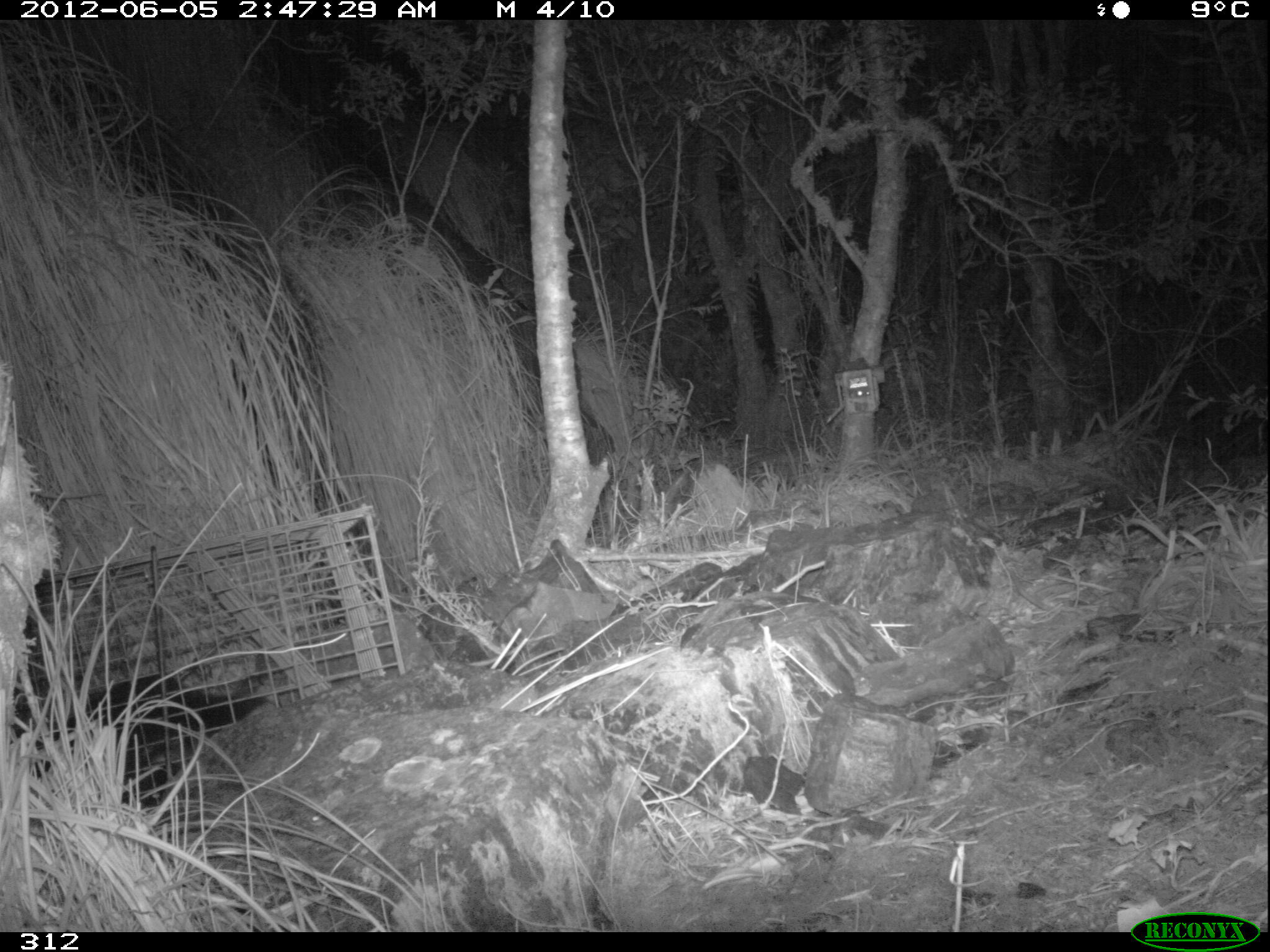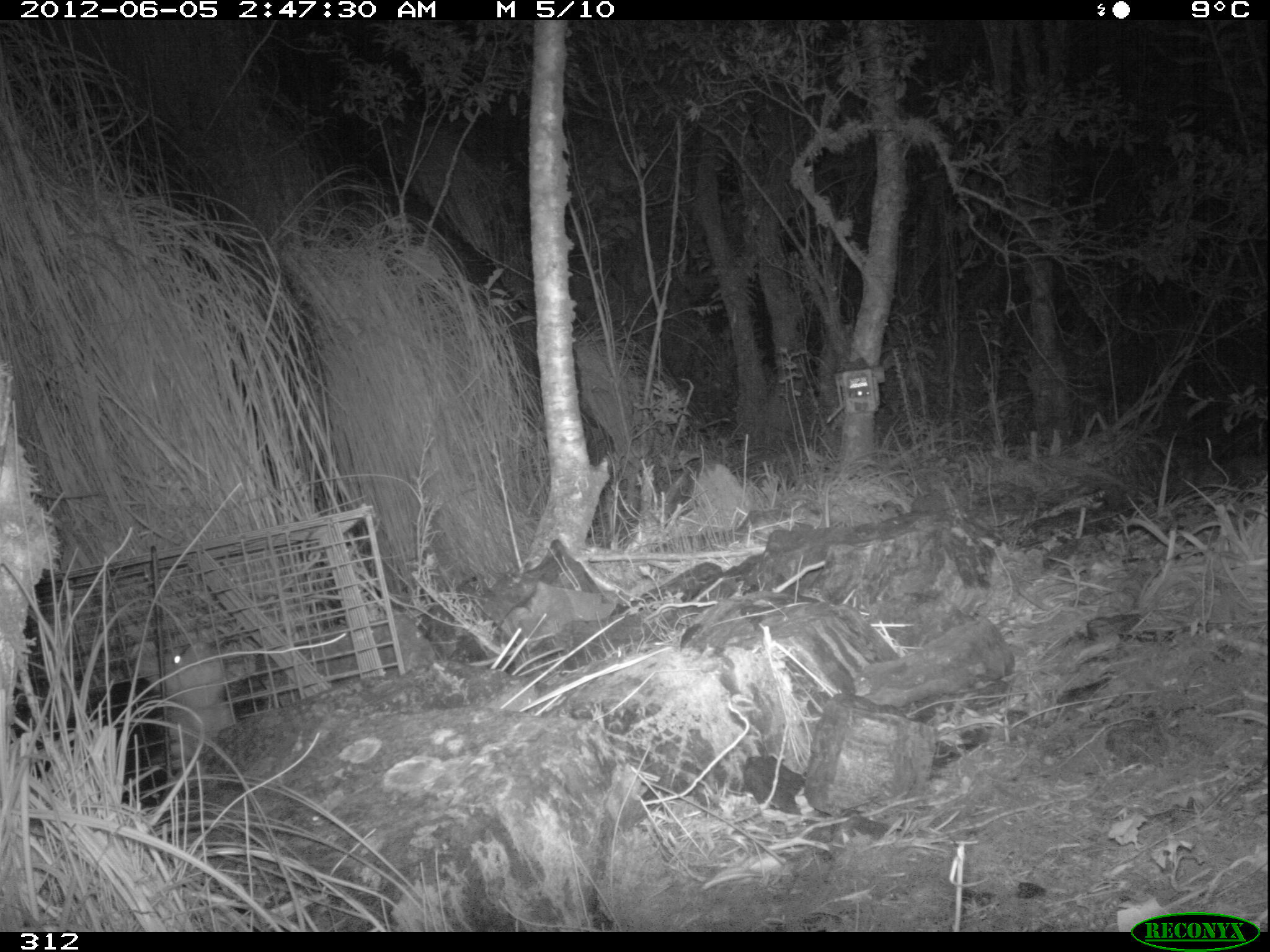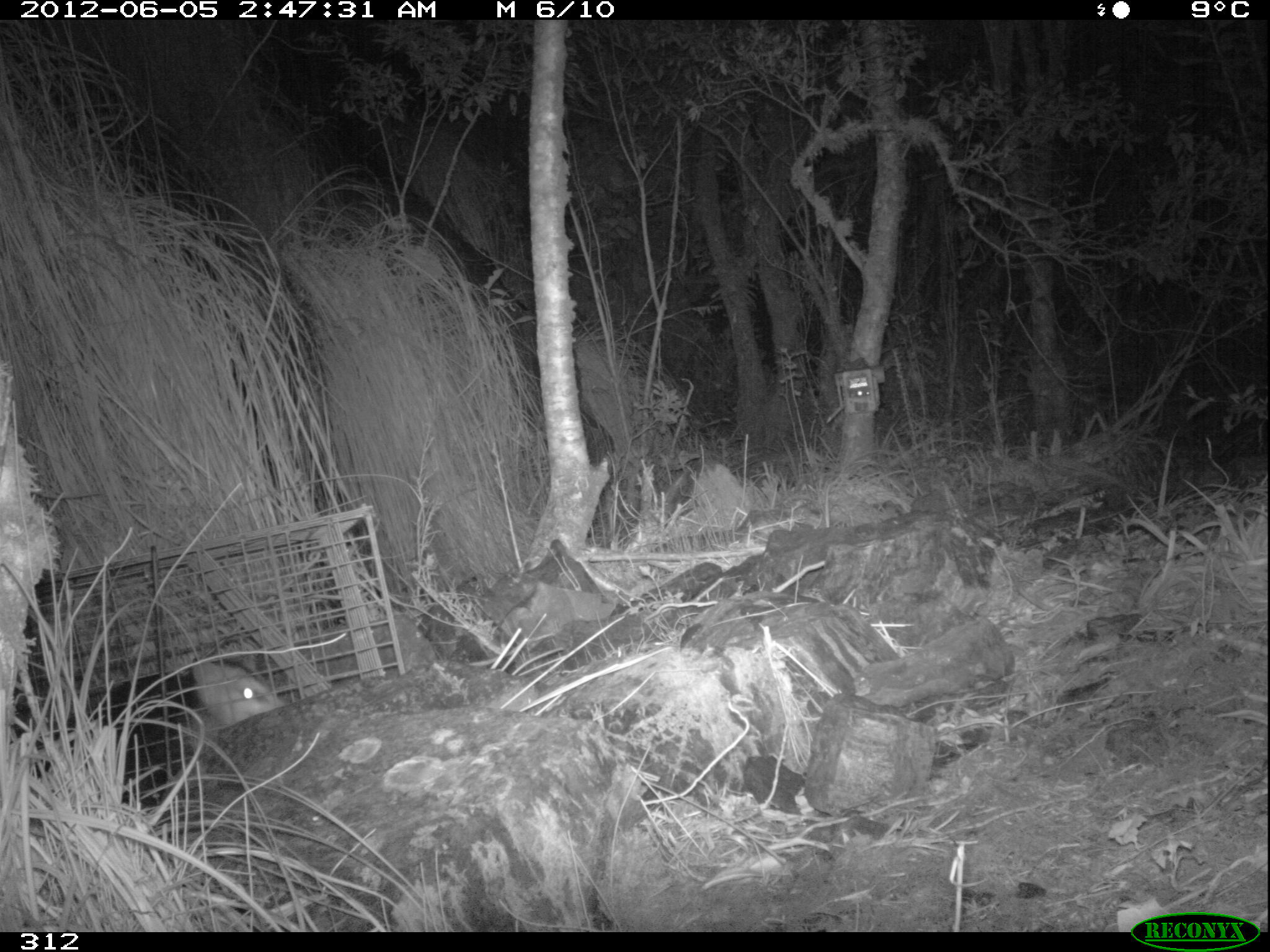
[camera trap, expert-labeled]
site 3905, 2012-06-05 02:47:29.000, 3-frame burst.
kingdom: Animalia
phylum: Chordata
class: Mammalia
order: Didelphimorphia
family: Didelphidae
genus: Didelphis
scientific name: Didelphis pernigra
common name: andean white-eared opossum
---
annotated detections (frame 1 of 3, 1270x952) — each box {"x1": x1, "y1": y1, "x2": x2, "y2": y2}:
didelphis pernigra: {"x1": 9, "y1": 667, "x2": 272, "y2": 803}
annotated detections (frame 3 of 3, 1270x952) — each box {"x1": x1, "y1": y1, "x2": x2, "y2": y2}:
didelphis pernigra: {"x1": 12, "y1": 653, "x2": 277, "y2": 807}